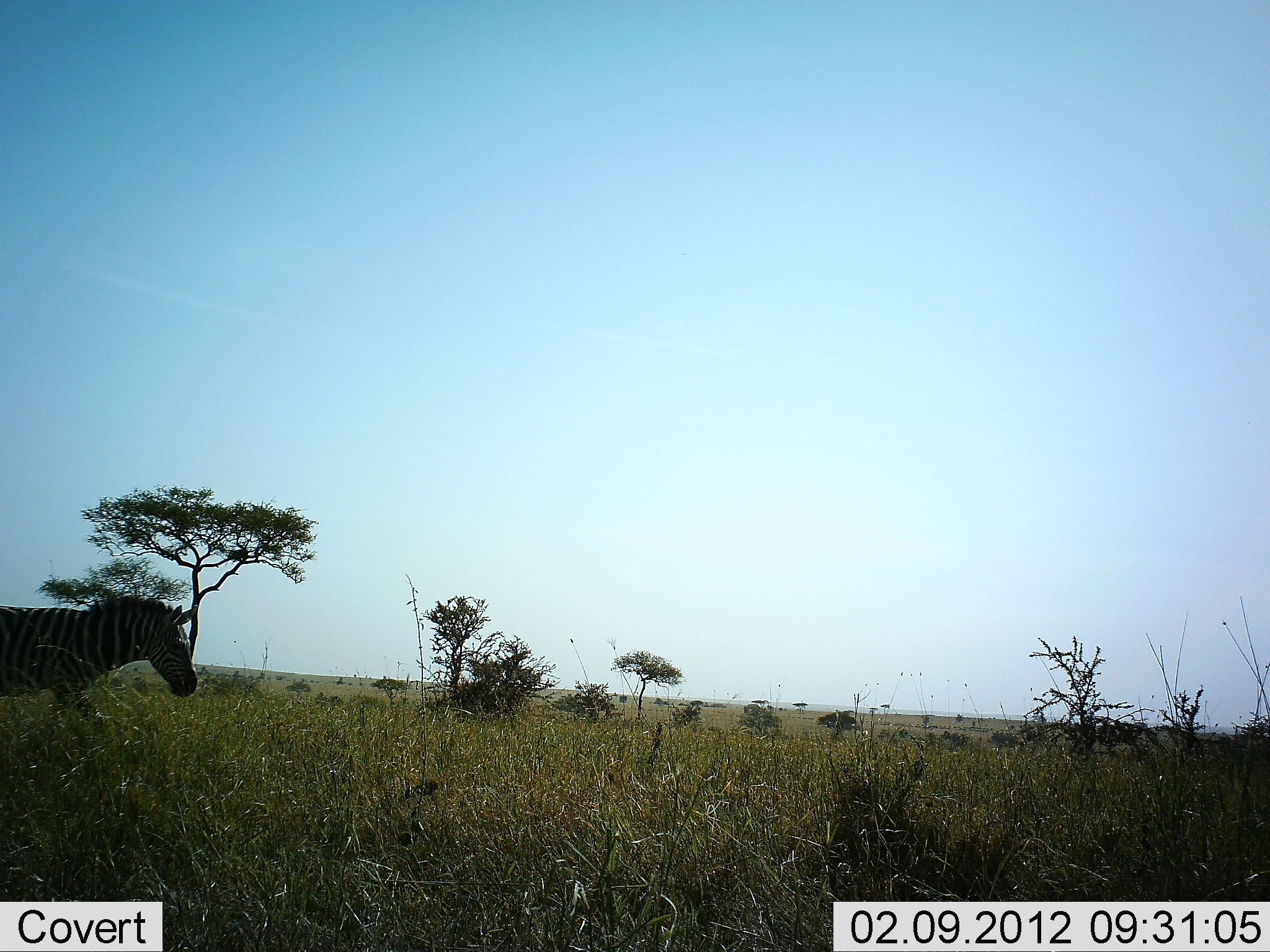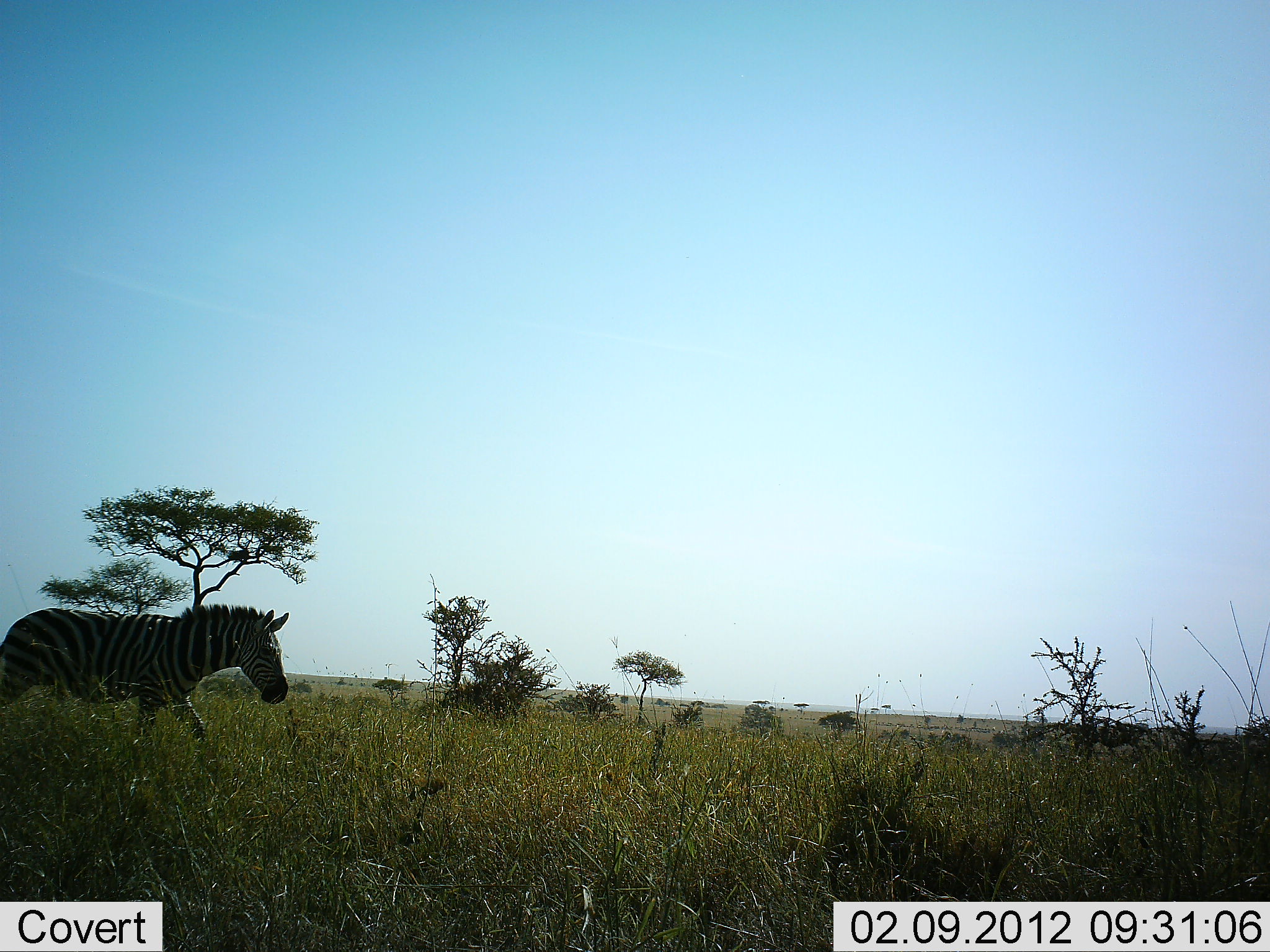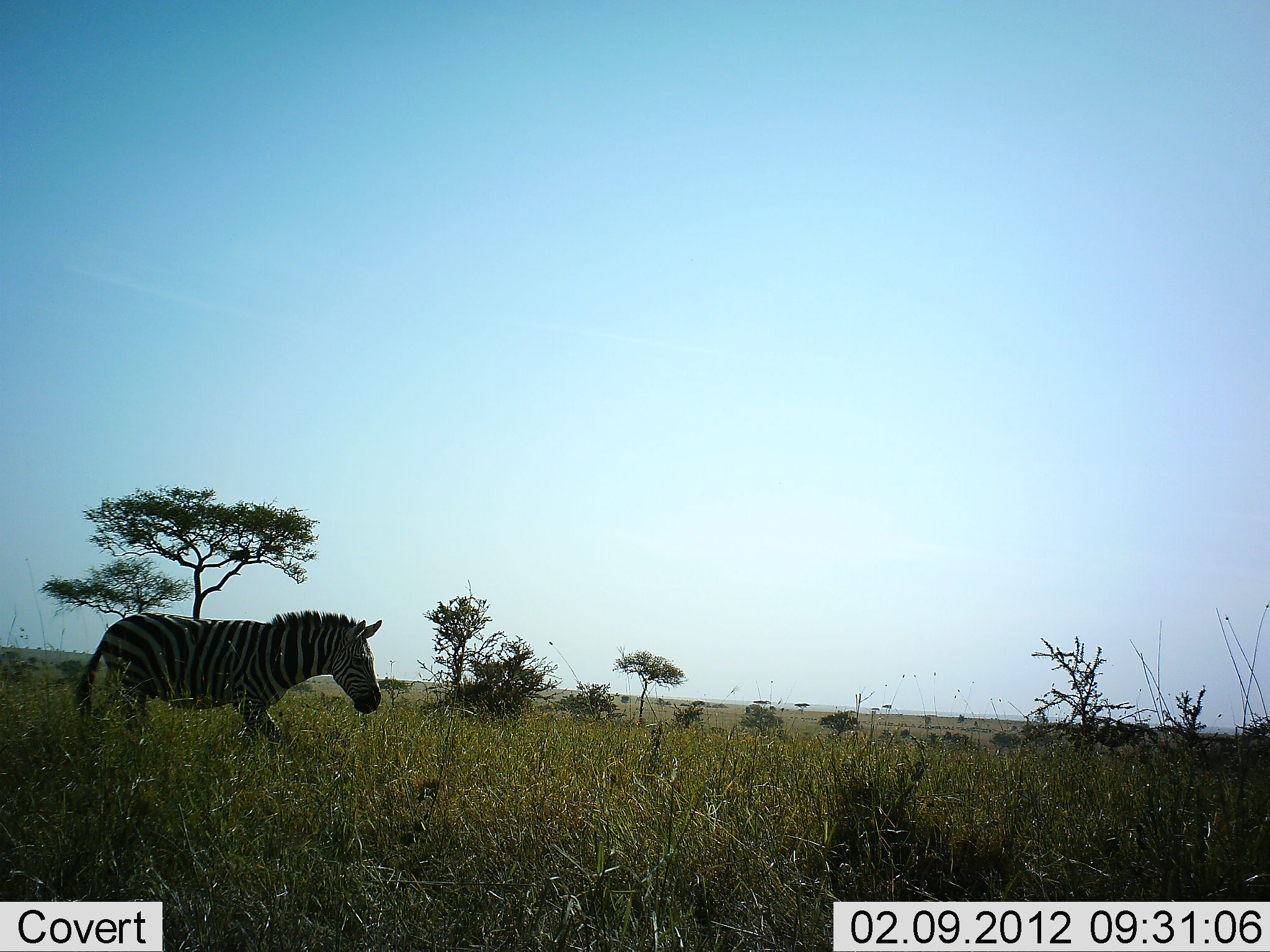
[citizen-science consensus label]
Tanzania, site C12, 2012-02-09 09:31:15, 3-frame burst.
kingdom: Animalia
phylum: Chordata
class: Mammalia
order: Perissodactyla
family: Equidae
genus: Equus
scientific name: Equus quagga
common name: plains zebra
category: zebra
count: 1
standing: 0%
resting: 0%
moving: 100%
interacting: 0%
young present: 0%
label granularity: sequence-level